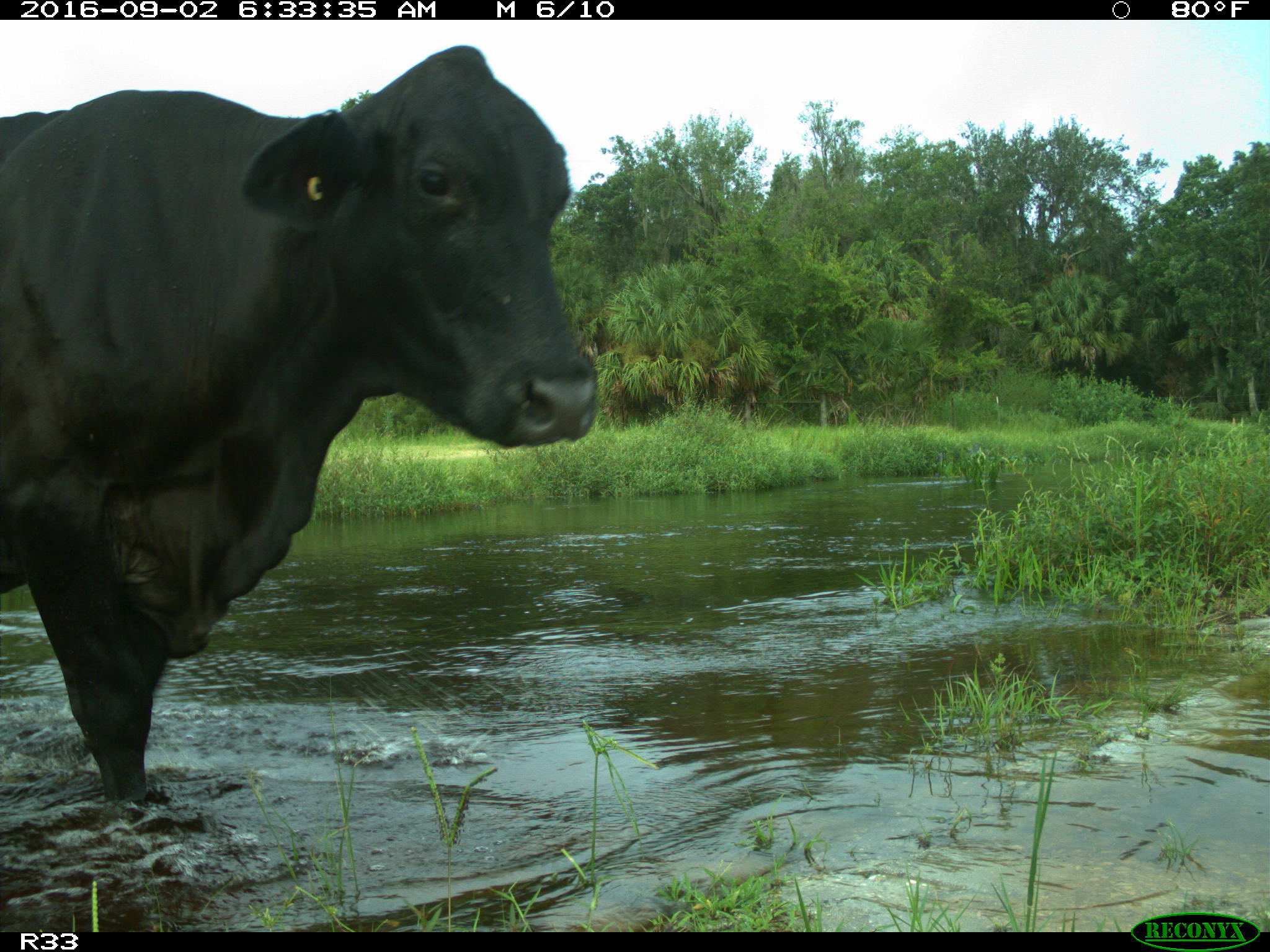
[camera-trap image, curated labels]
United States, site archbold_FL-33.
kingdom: Animalia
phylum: Chordata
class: Mammalia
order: Artiodactyla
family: Bovidae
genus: Bos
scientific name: Bos taurus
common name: domestic cow